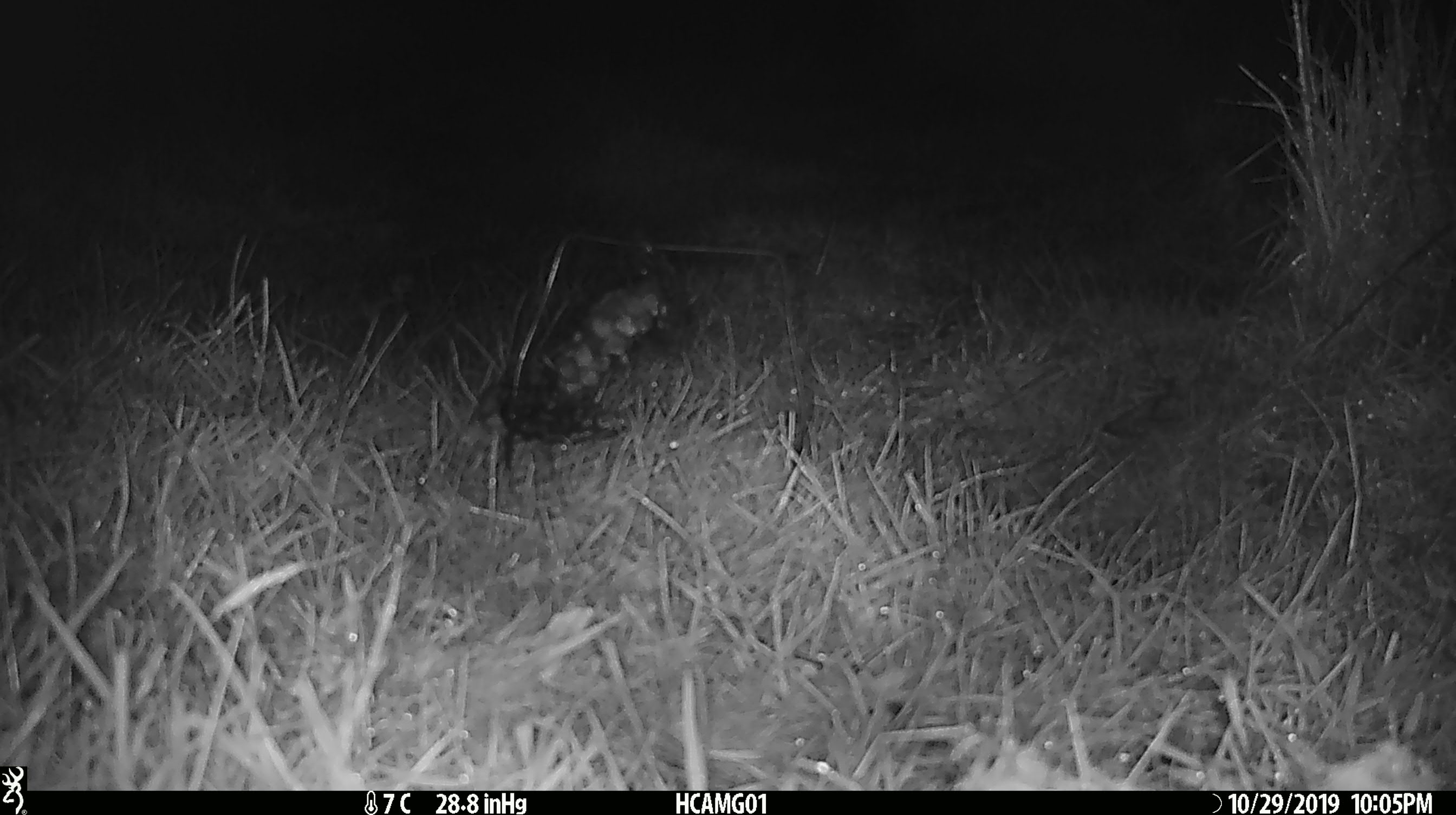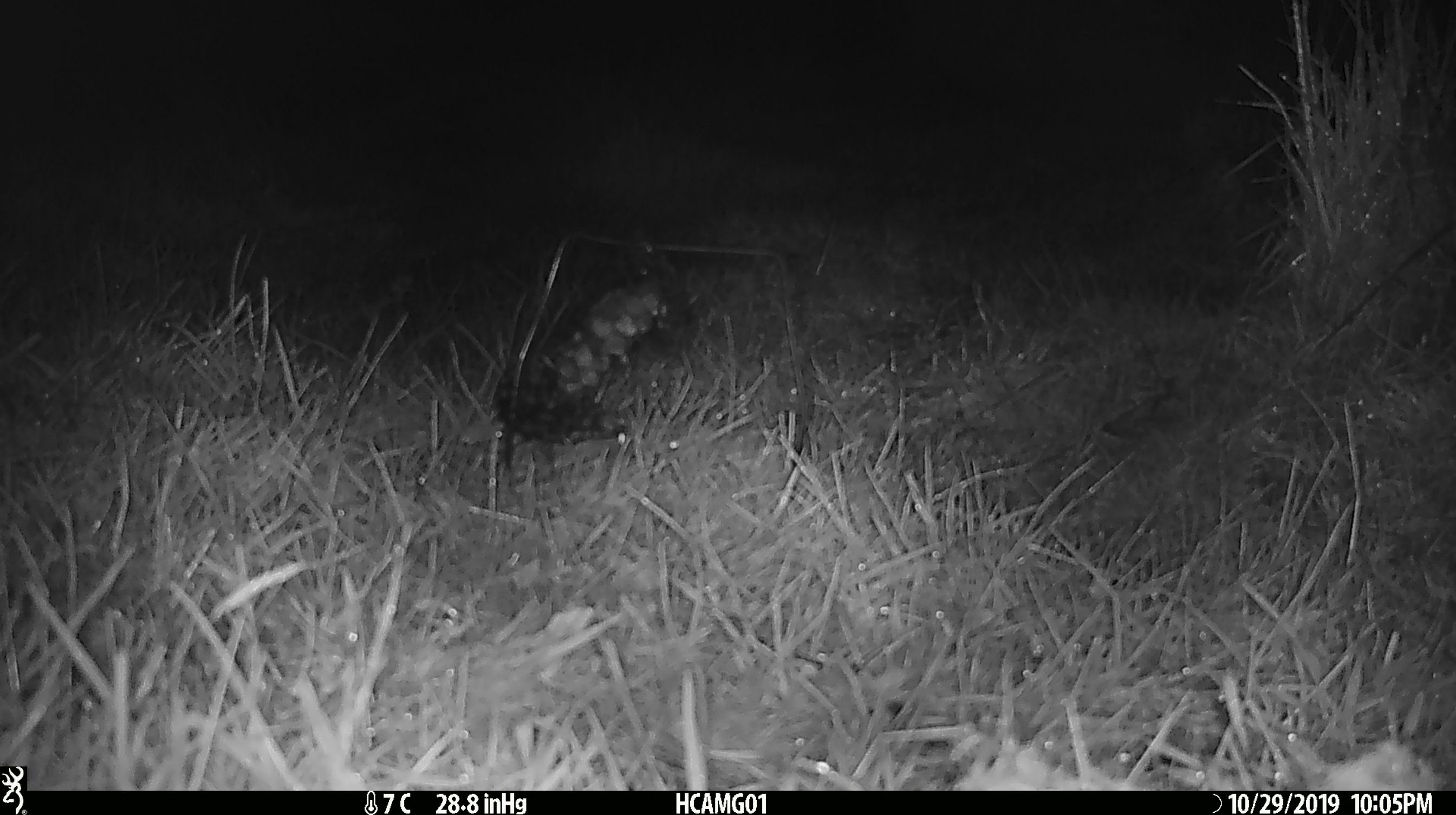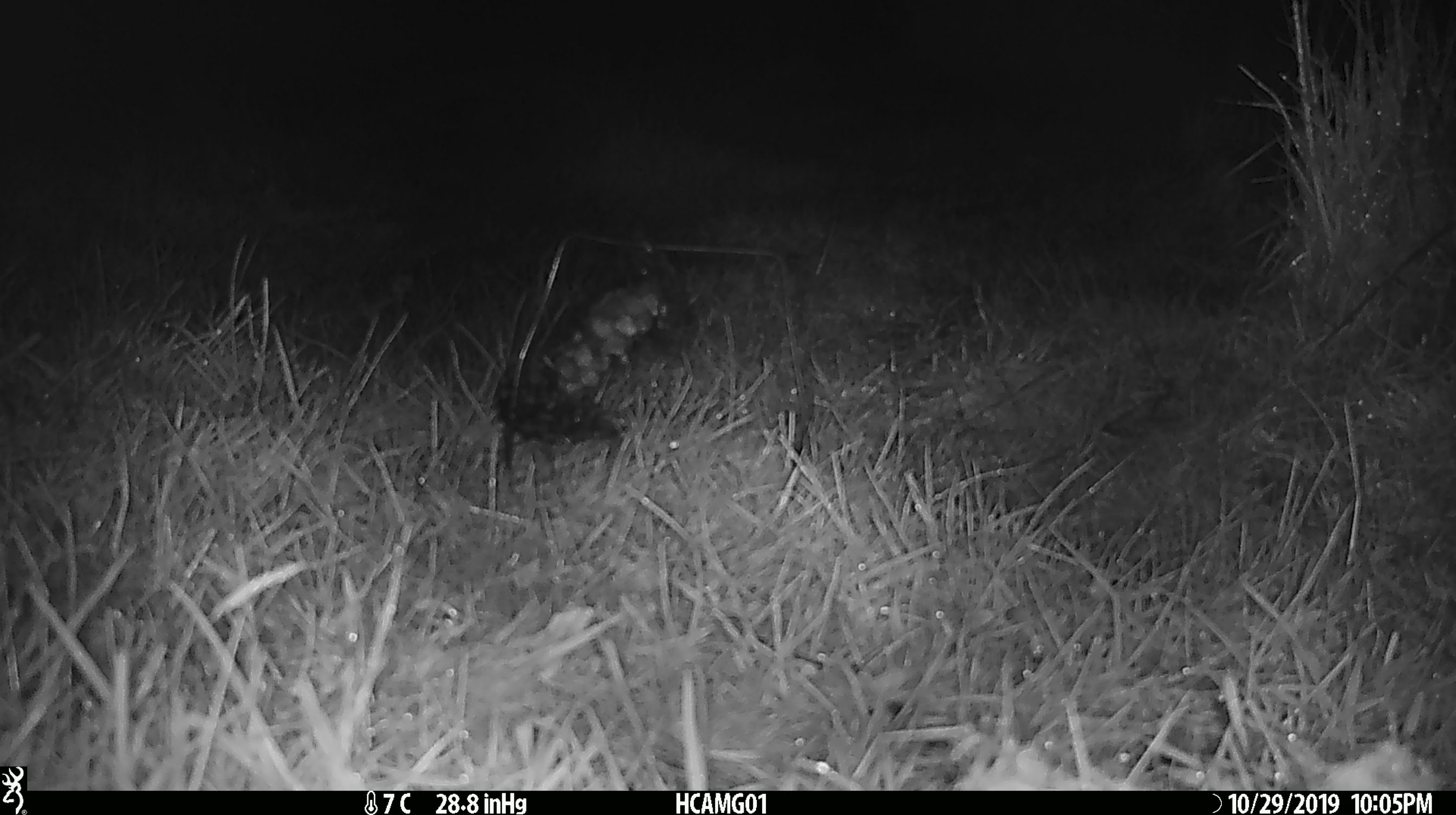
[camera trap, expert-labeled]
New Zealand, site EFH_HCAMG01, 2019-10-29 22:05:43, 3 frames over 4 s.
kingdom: Animalia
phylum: Chordata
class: Mammalia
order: Rodentia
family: Muridae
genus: Mus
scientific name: Mus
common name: mouse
Mouse (Mus).